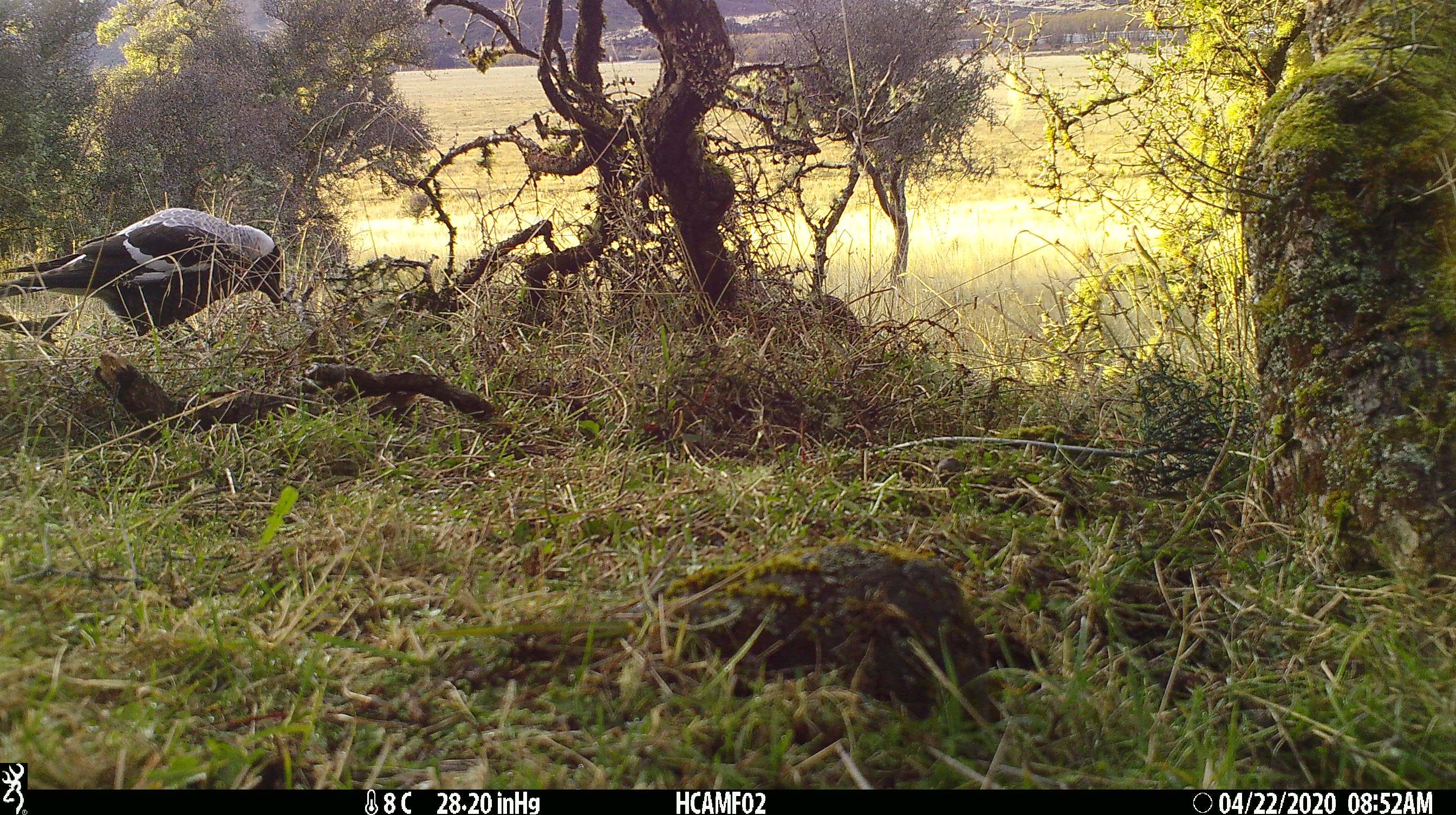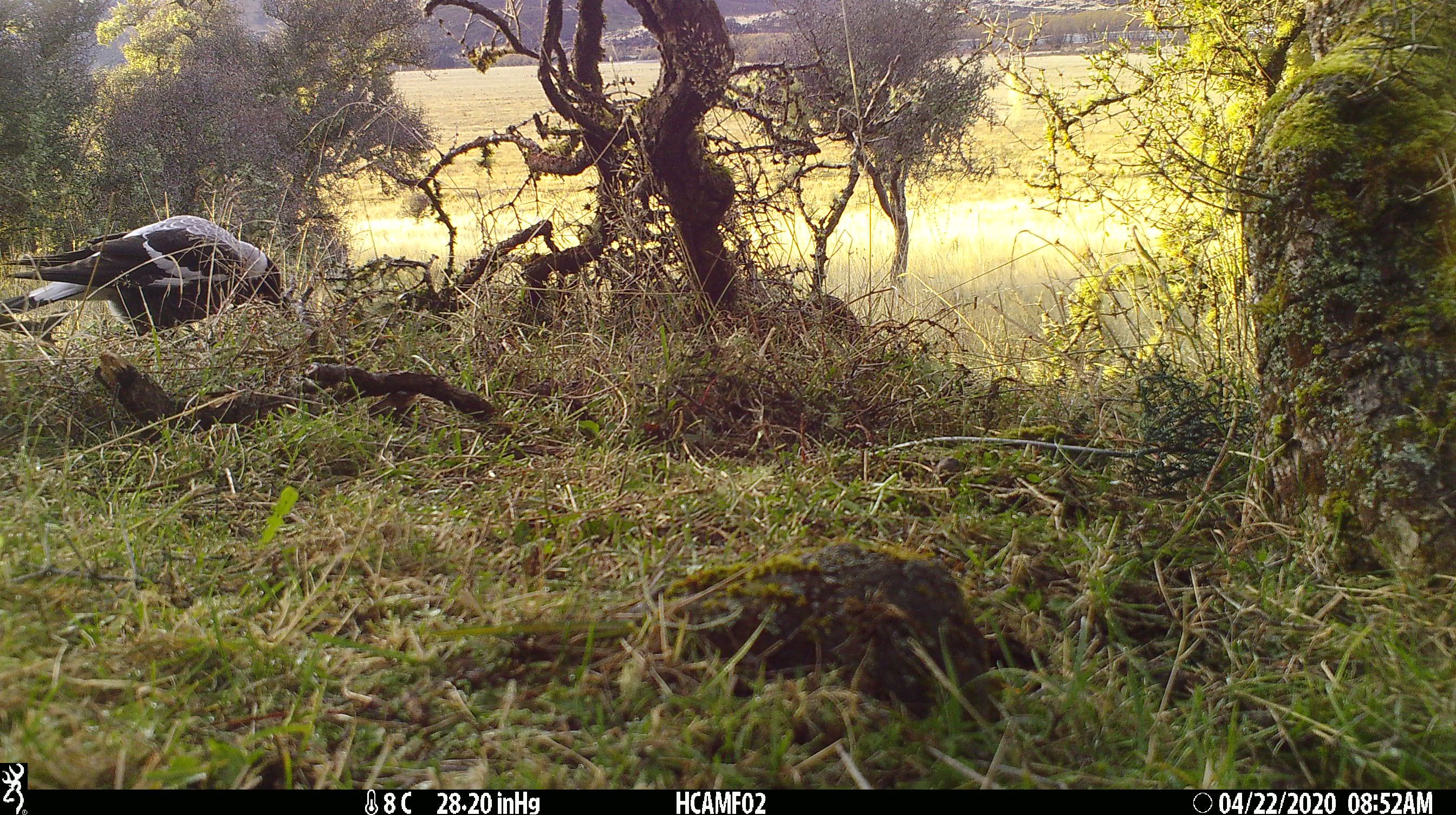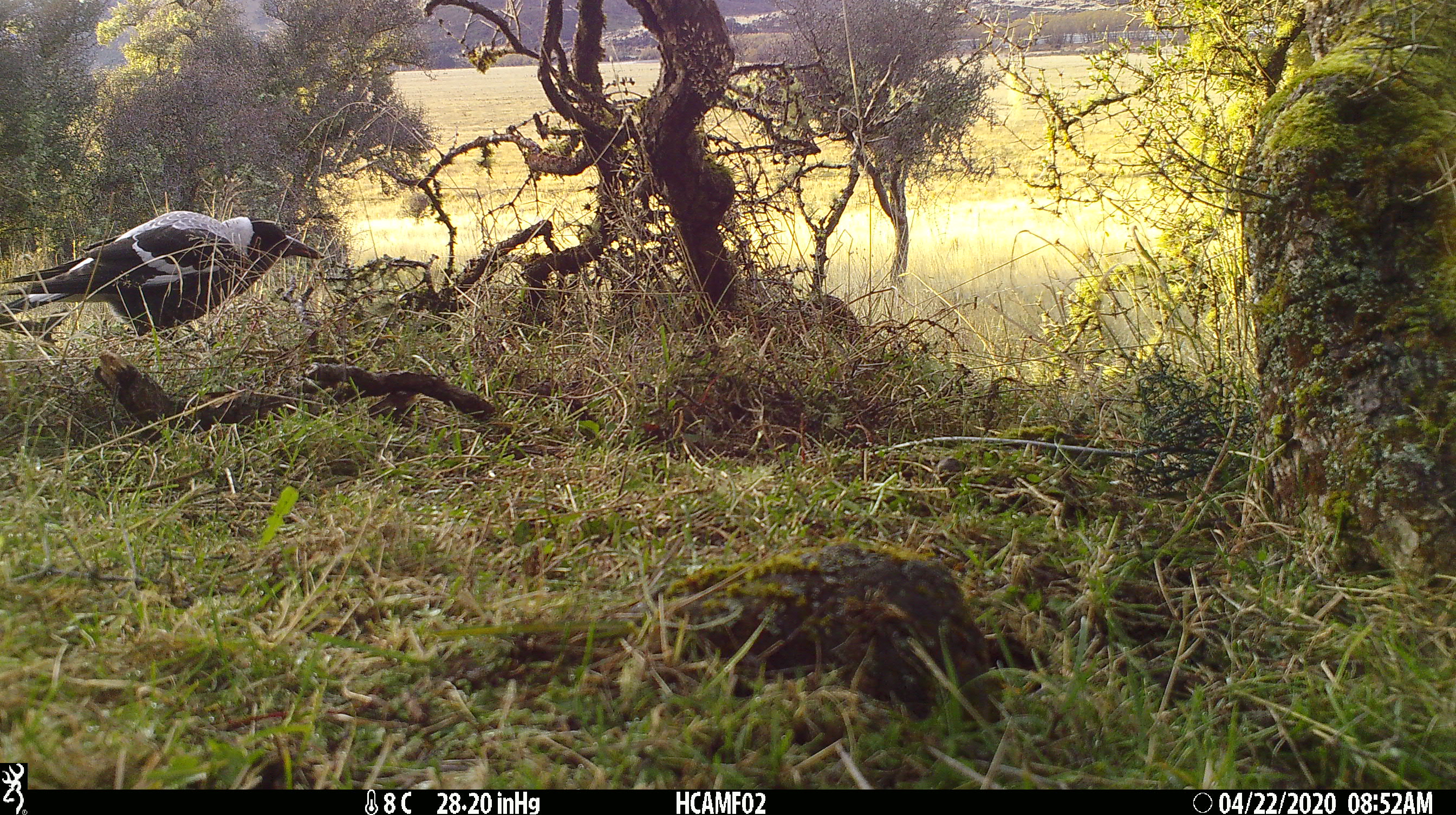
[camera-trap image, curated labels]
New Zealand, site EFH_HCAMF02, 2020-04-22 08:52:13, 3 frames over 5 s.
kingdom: Animalia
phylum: Chordata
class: Aves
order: Passeriformes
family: Artamidae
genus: Gymnorhina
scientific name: Gymnorhina tibicen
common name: australian magpie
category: magpie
Magpie (australian magpie) (Gymnorhina tibicen).